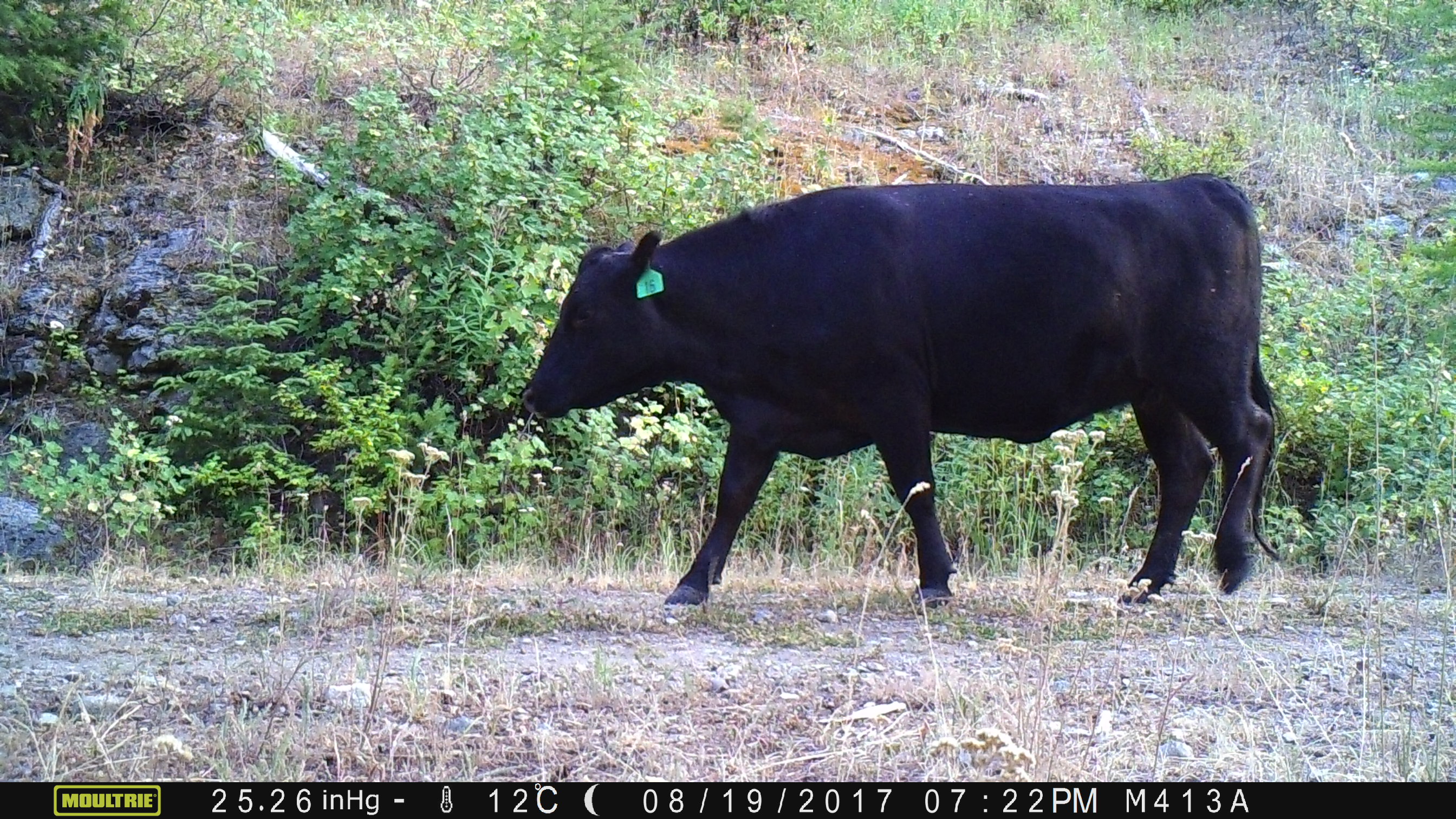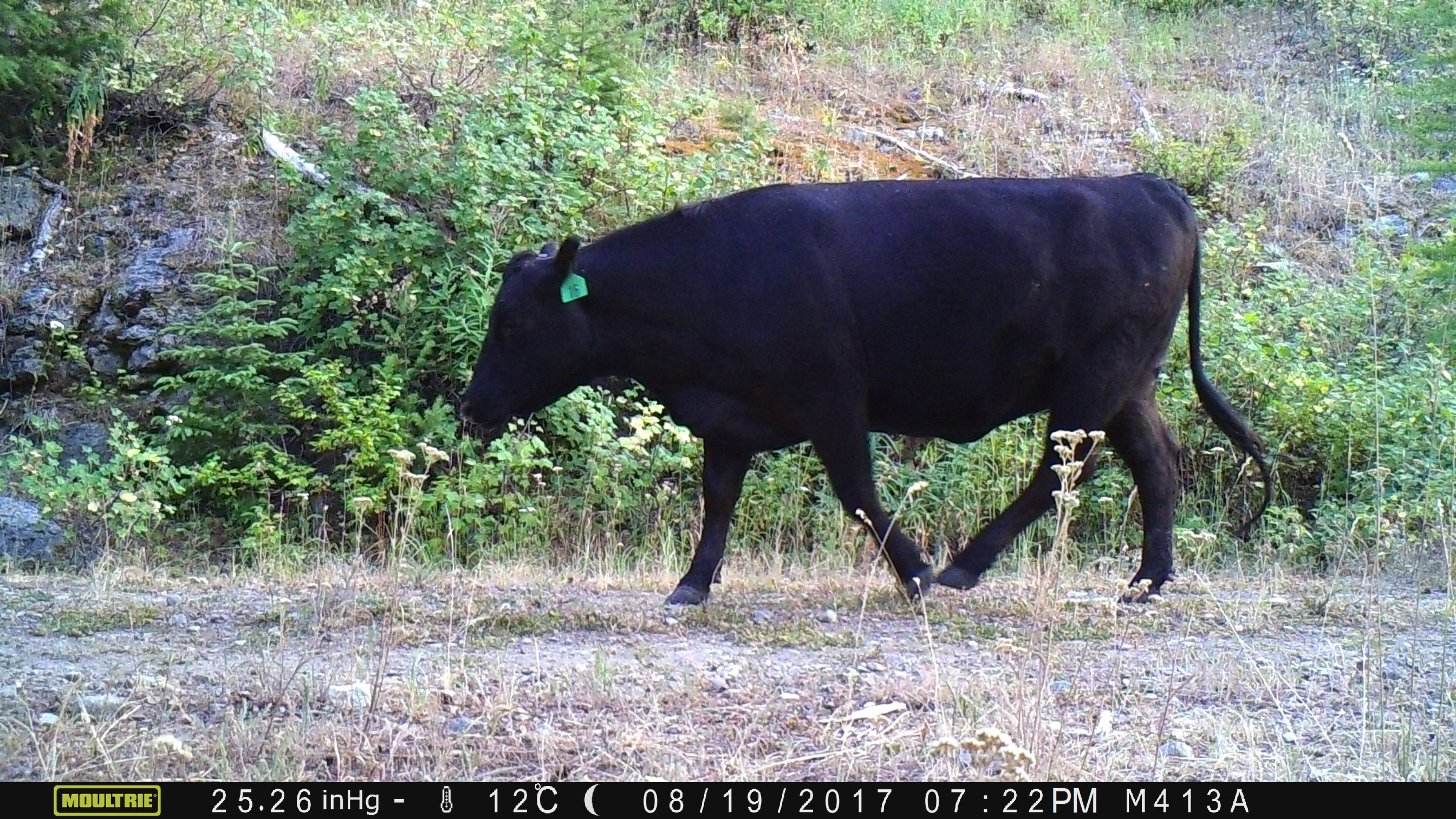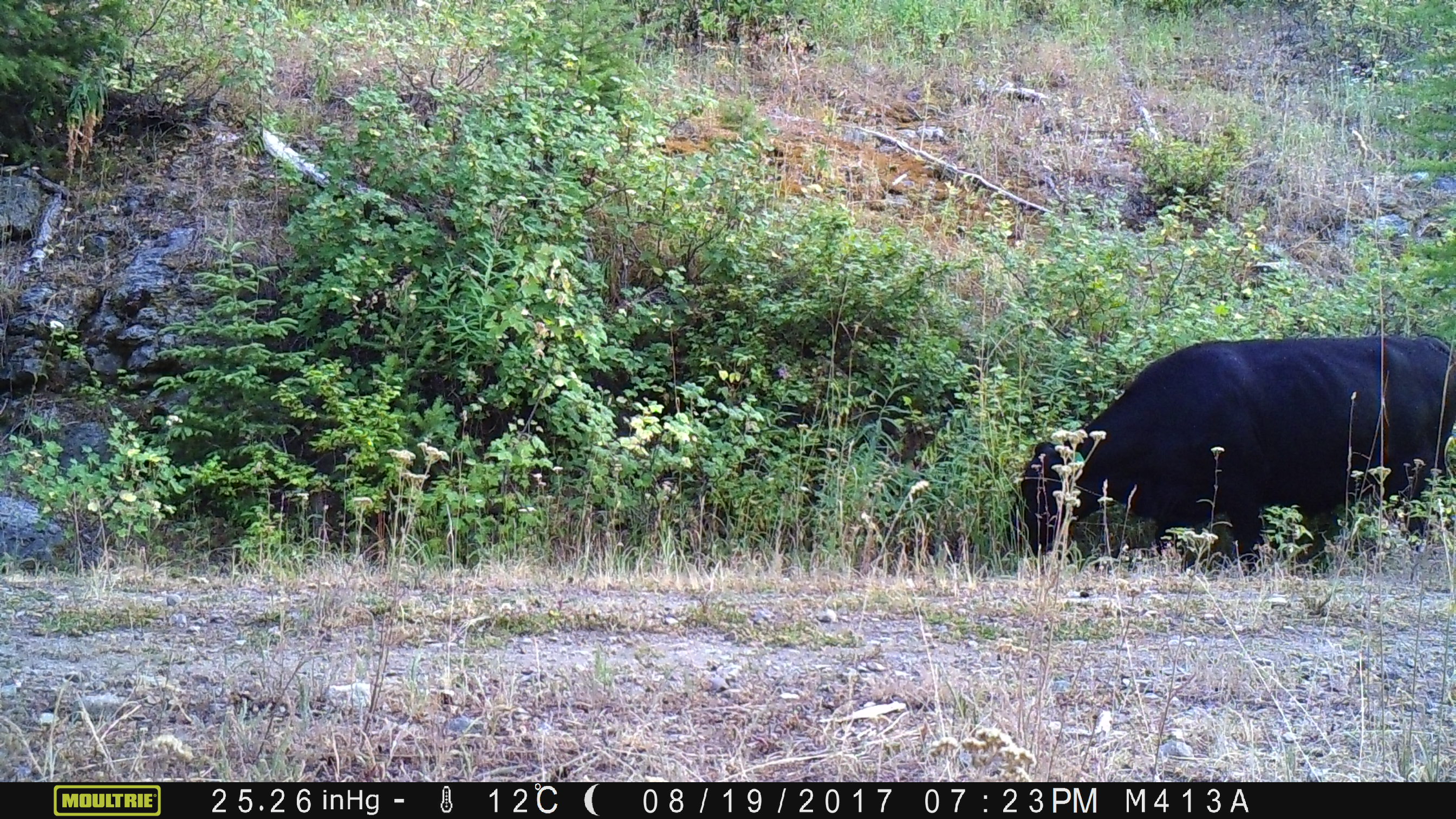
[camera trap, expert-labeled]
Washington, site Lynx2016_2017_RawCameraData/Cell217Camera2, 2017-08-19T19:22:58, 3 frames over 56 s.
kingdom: Animalia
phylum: Chordata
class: Mammalia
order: Artiodactyla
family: Bovidae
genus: Bos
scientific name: Bos taurus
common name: domestic cattle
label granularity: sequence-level